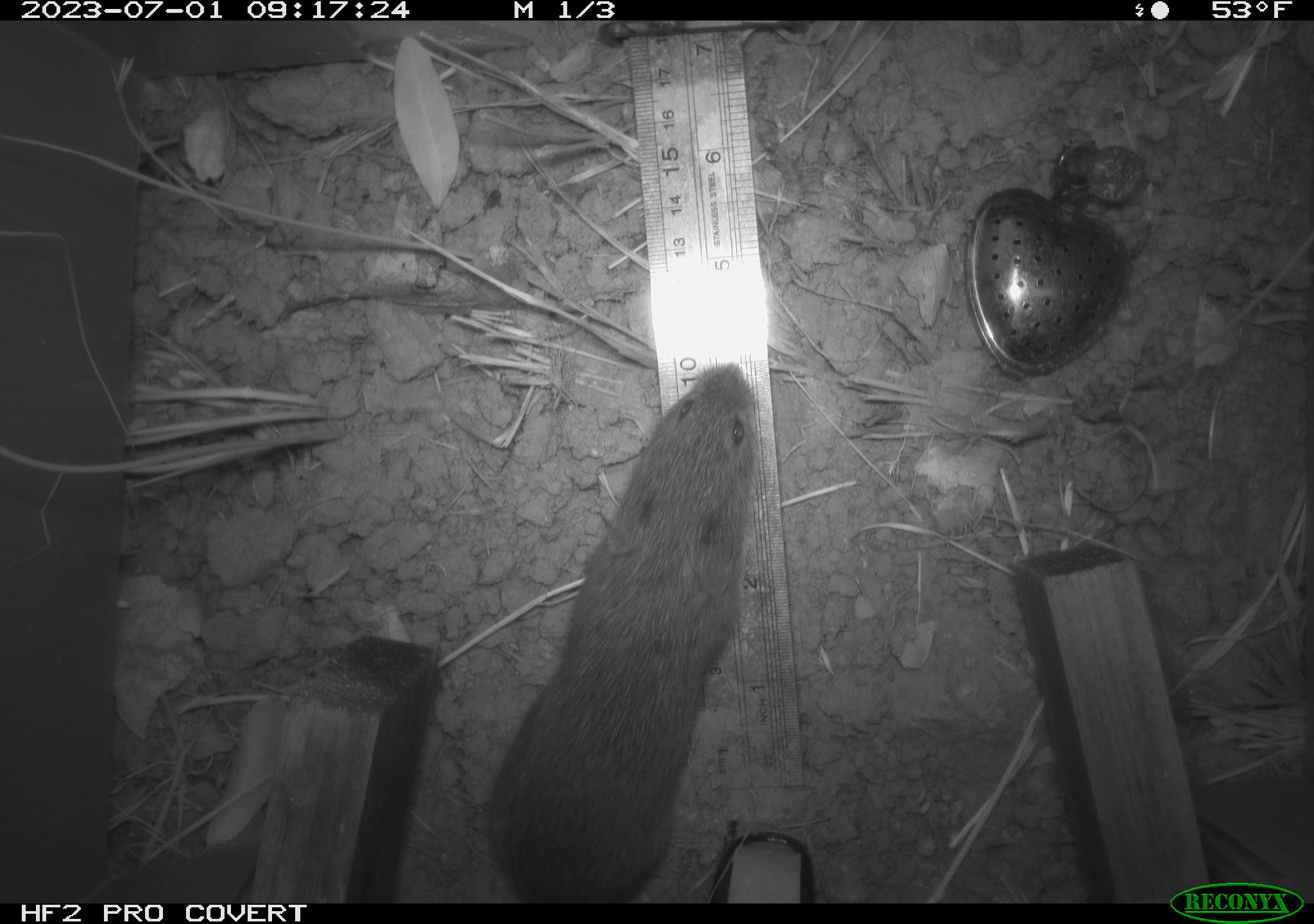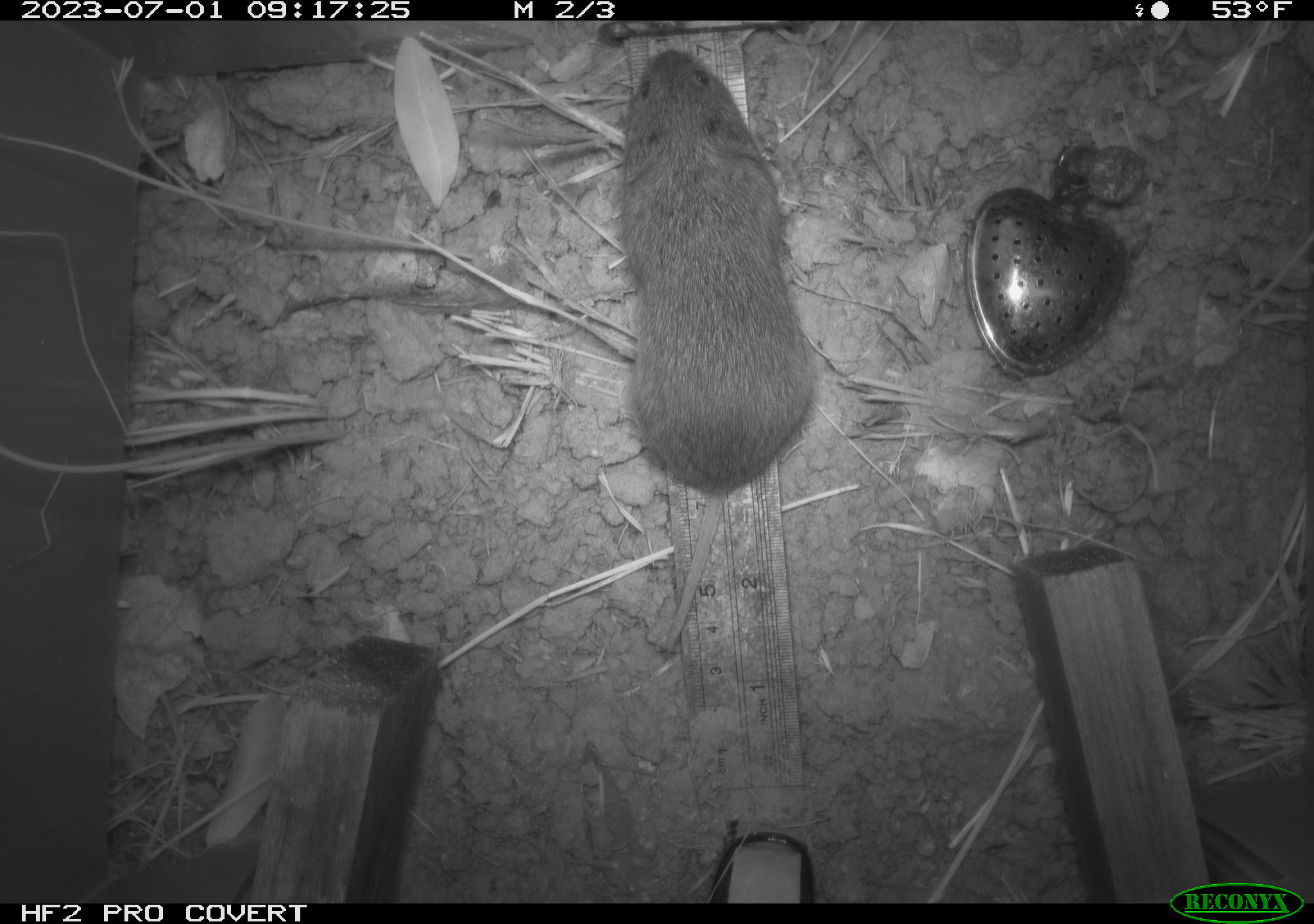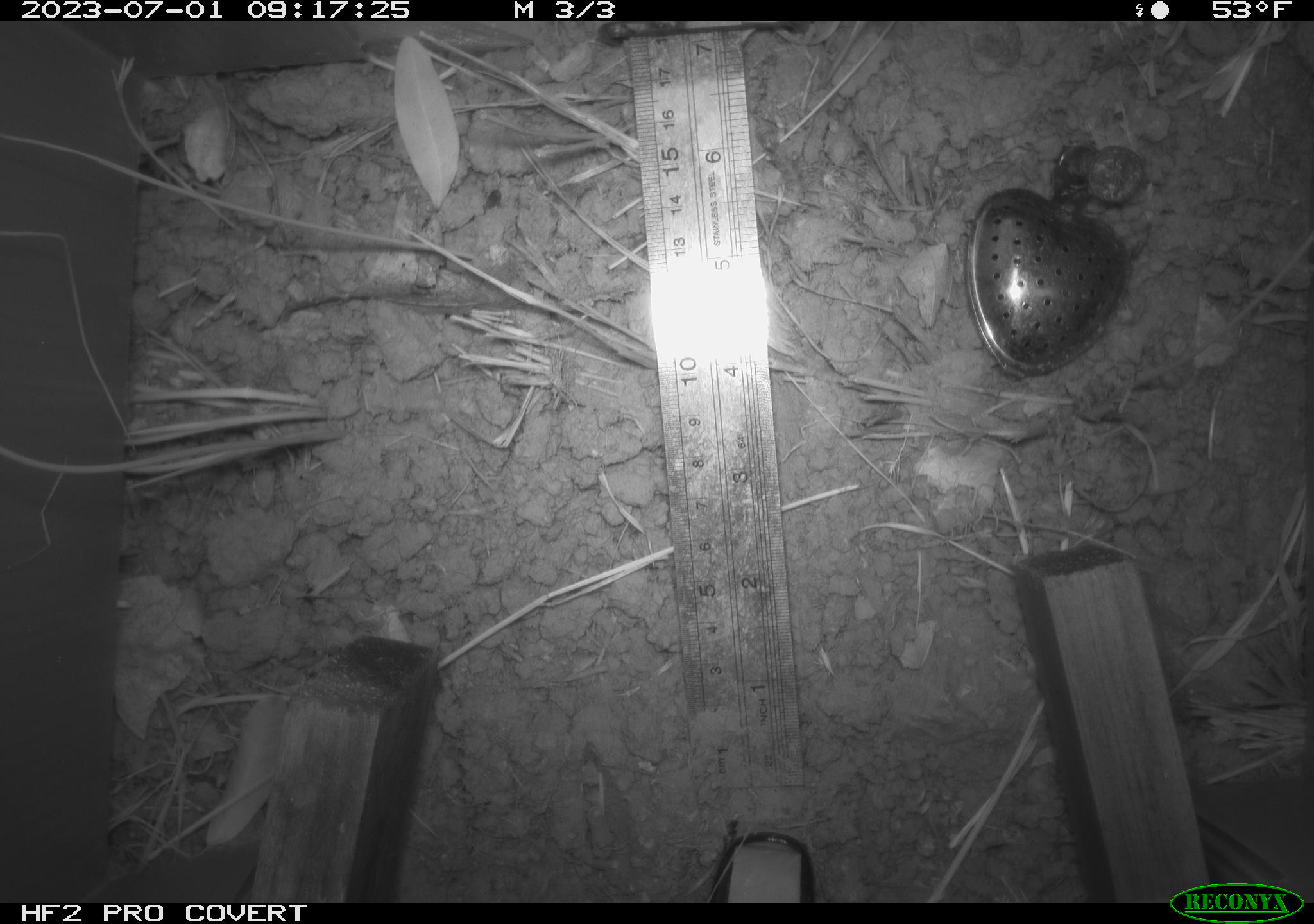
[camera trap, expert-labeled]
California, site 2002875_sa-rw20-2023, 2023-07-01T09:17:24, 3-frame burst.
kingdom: Animalia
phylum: Chordata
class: Mammalia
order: Rodentia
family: Cricetidae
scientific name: Arvicolinae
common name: voles, lemmings, and muskrats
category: arvicolinae subfamily